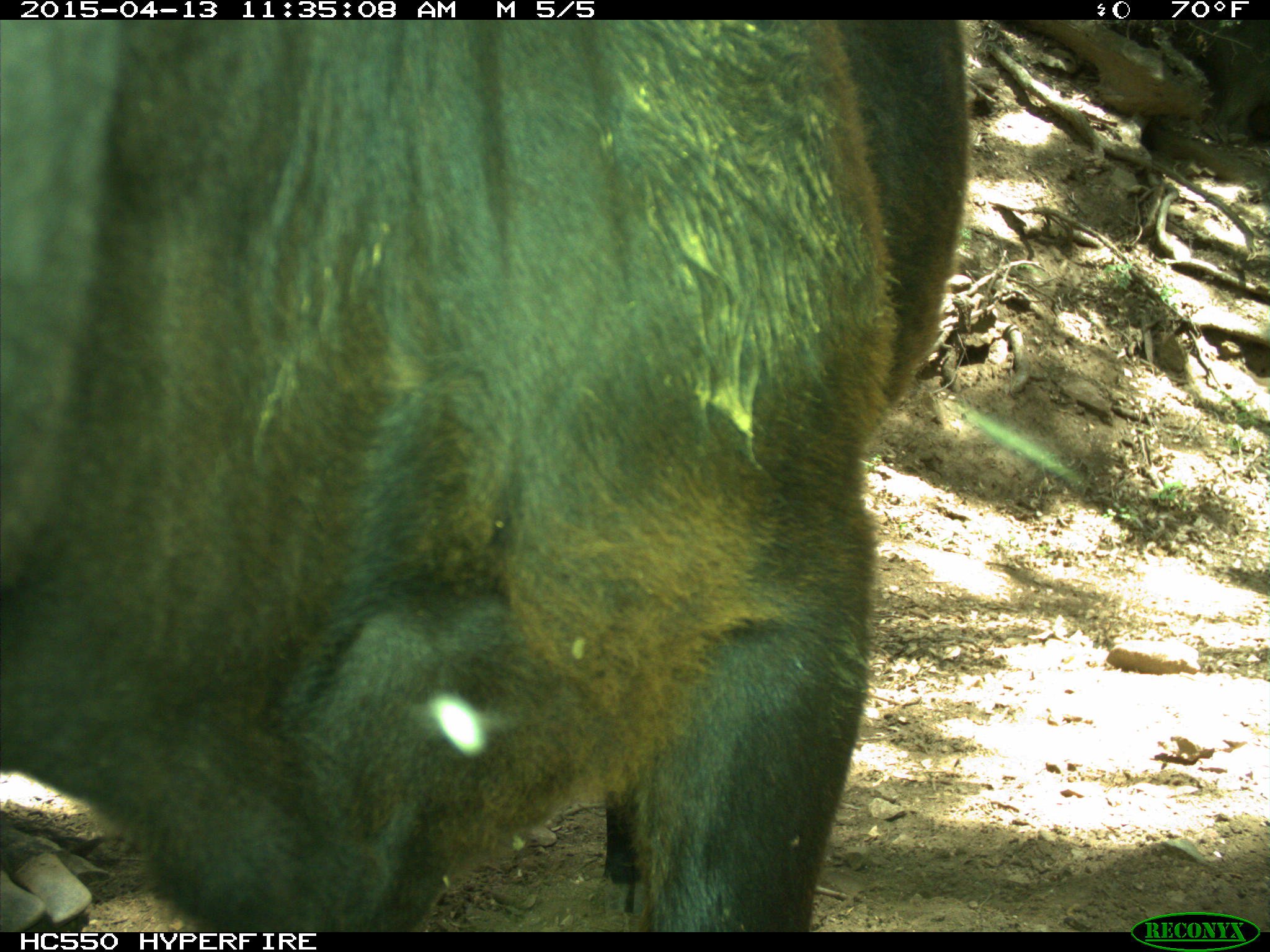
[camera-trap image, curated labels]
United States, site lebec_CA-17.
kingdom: Animalia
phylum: Chordata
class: Mammalia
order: Artiodactyla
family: Bovidae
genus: Bos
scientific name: Bos taurus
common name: domestic cow